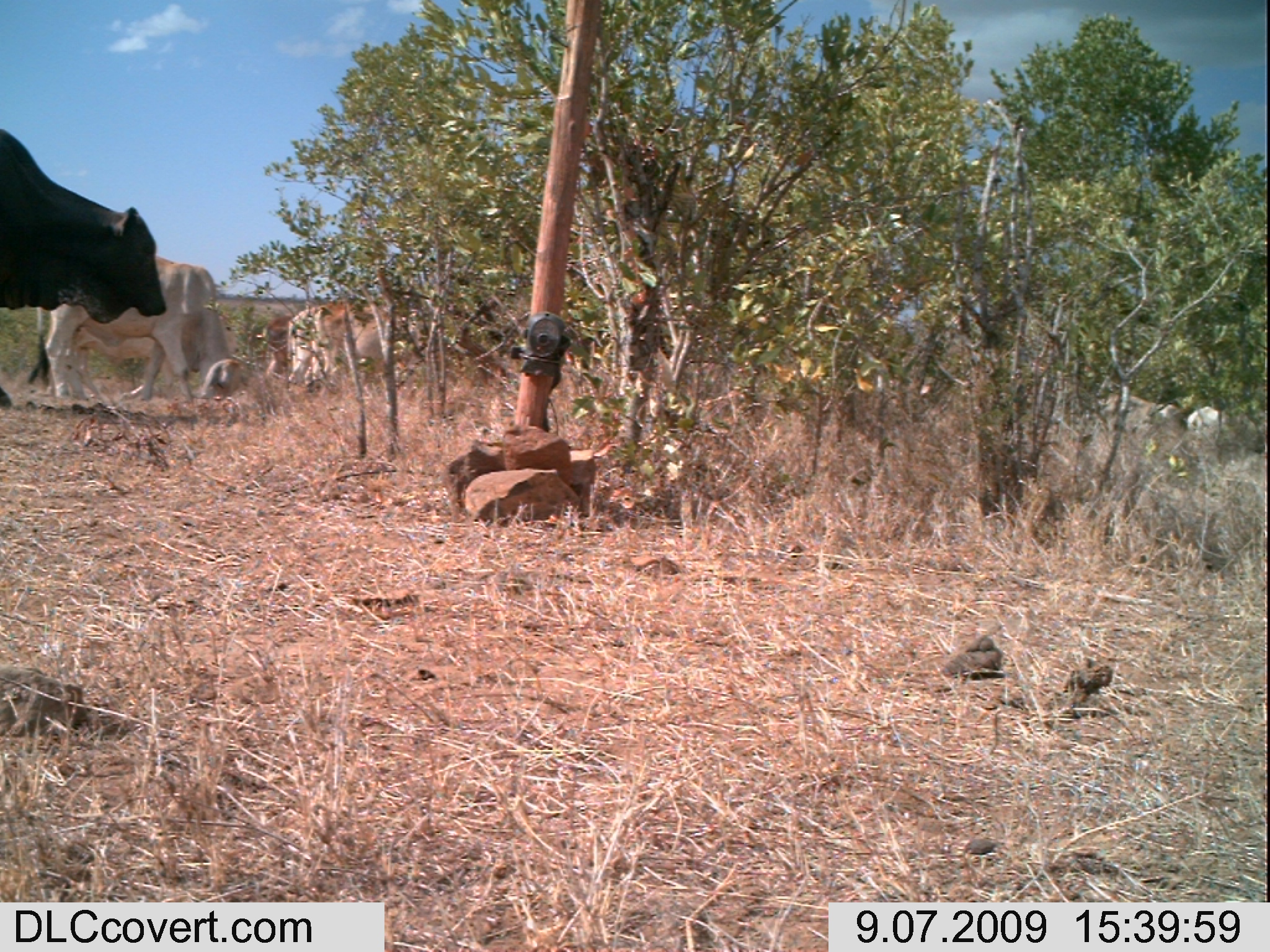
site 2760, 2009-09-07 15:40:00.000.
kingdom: Animalia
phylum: Chordata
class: Mammalia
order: Artiodactyla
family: Bovidae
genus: Bos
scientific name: Bos taurus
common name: domestic cattle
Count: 7.